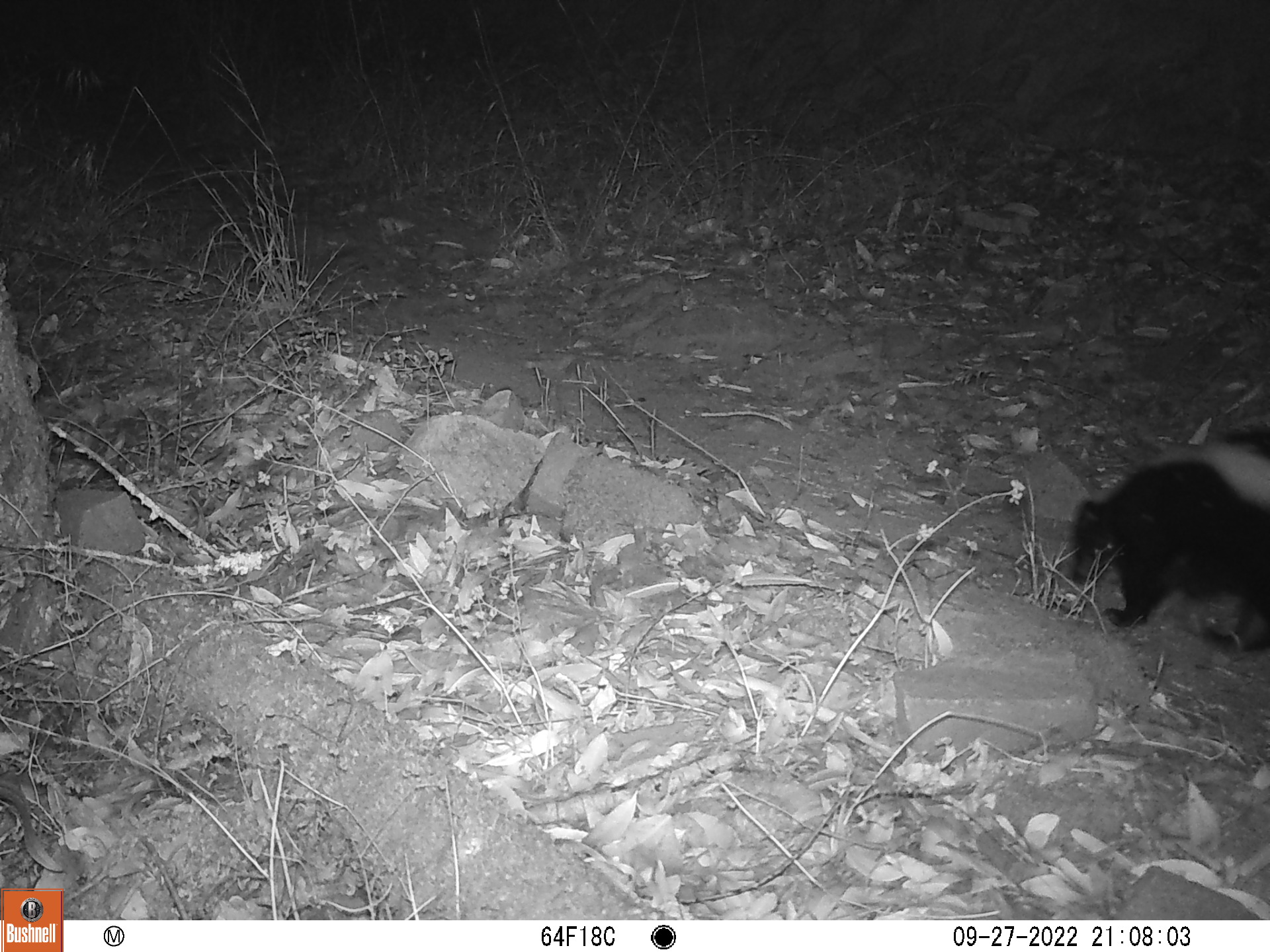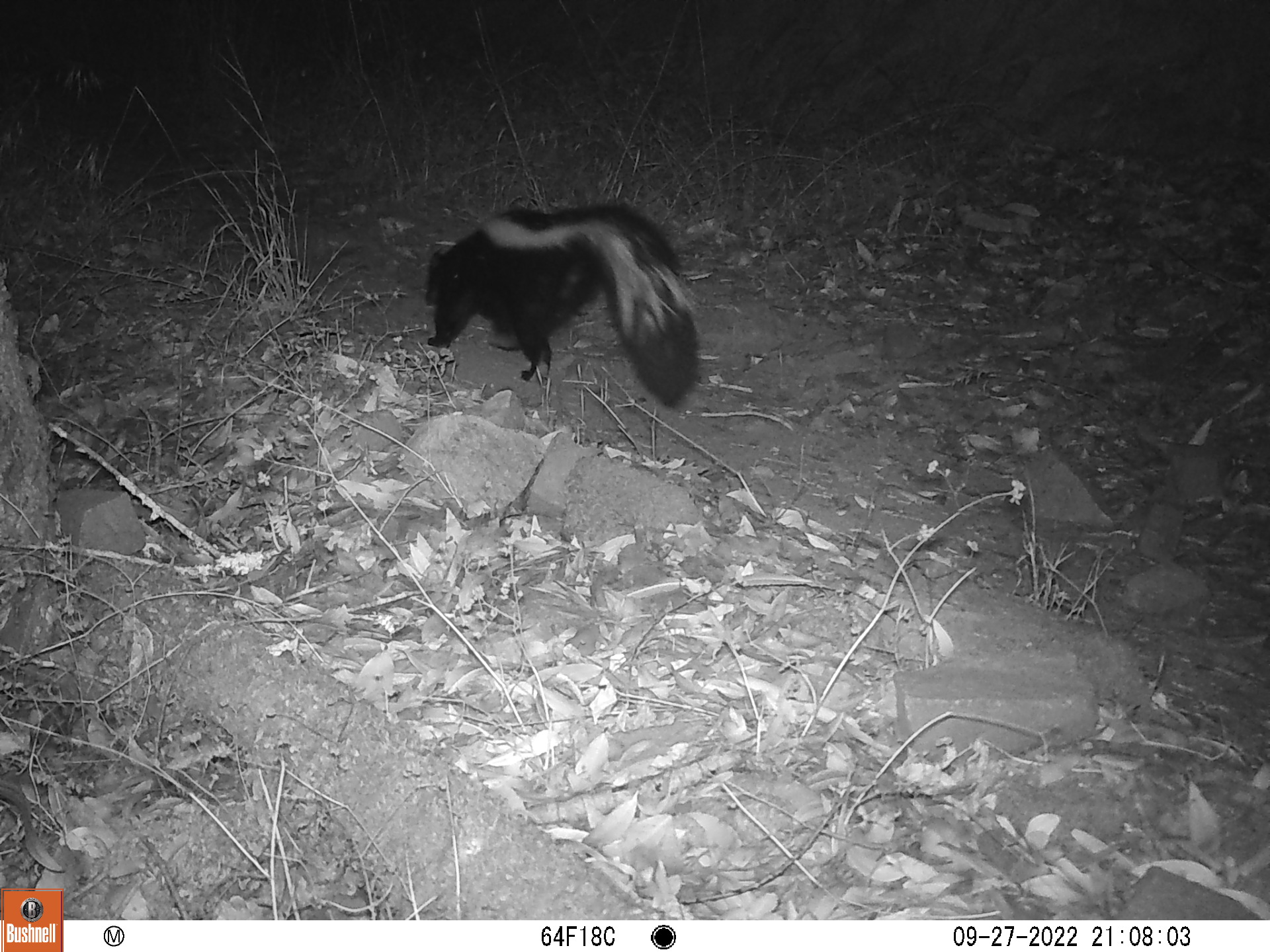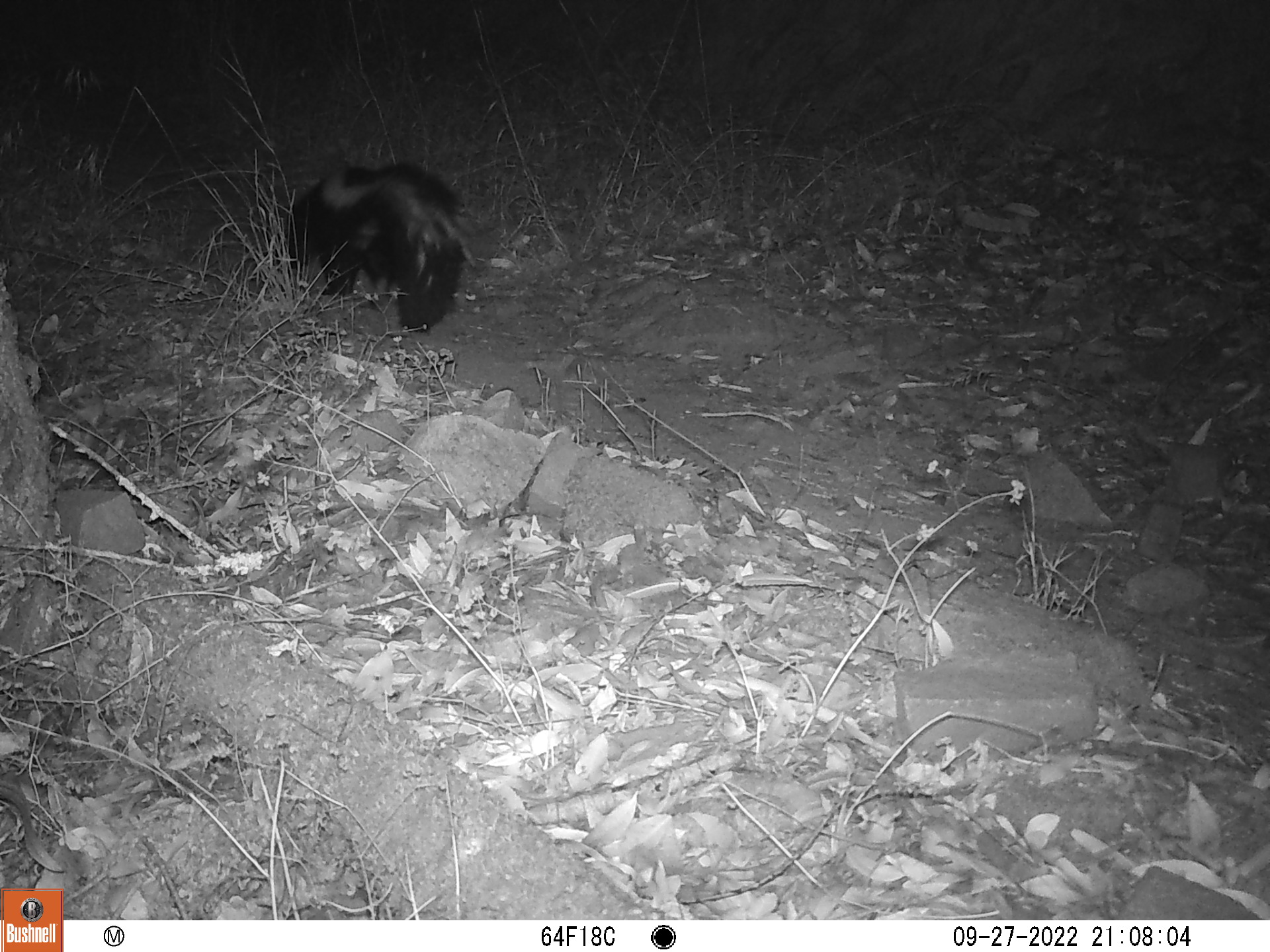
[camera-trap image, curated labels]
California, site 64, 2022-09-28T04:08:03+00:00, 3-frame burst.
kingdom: Animalia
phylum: Chordata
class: Mammalia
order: Carnivora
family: Mephitidae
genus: Mephitis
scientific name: Mephitis mephitis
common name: striped skunk